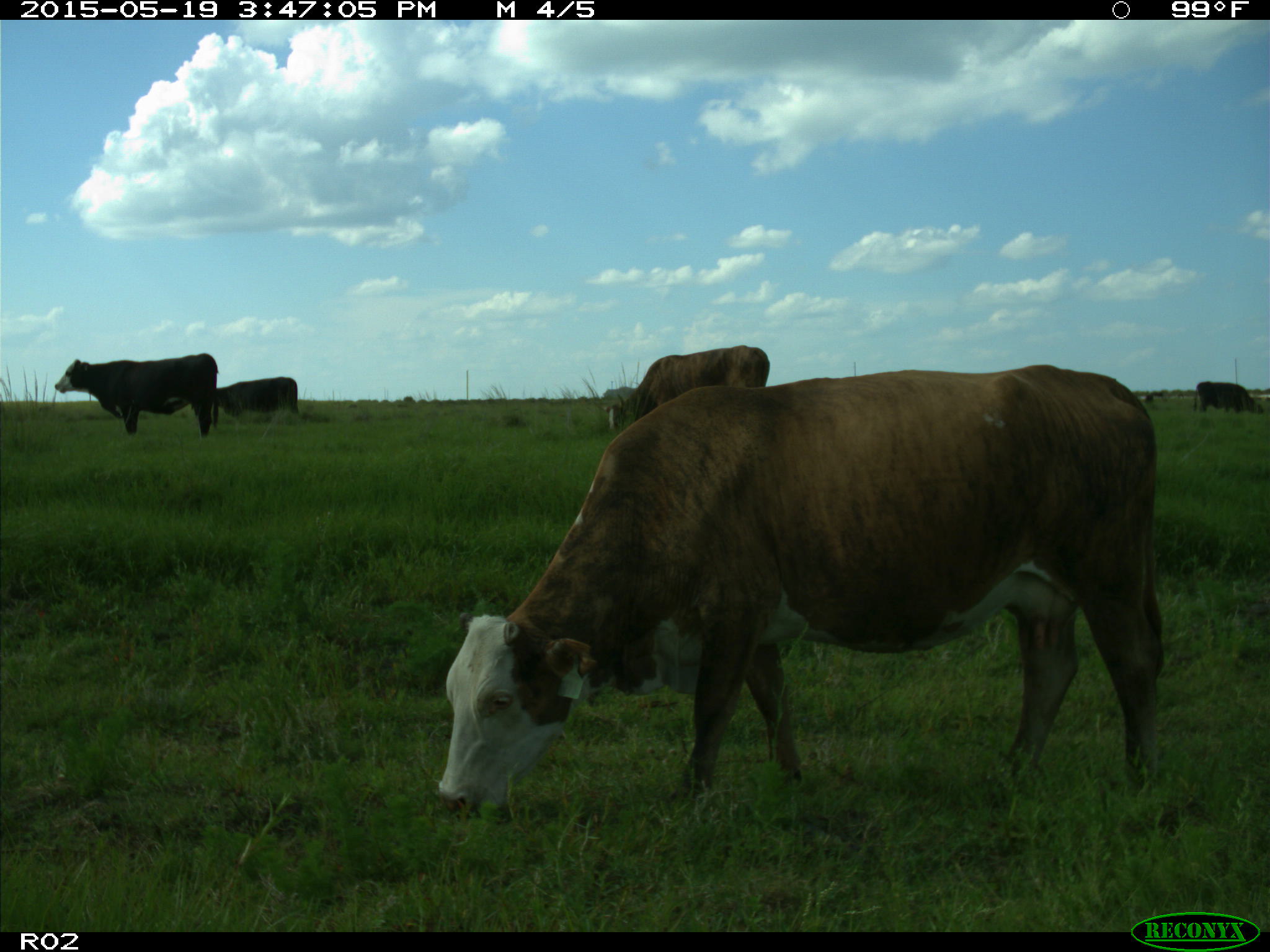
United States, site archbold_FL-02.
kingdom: Animalia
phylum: Chordata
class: Mammalia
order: Artiodactyla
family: Bovidae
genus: Bos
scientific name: Bos taurus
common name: domestic cow